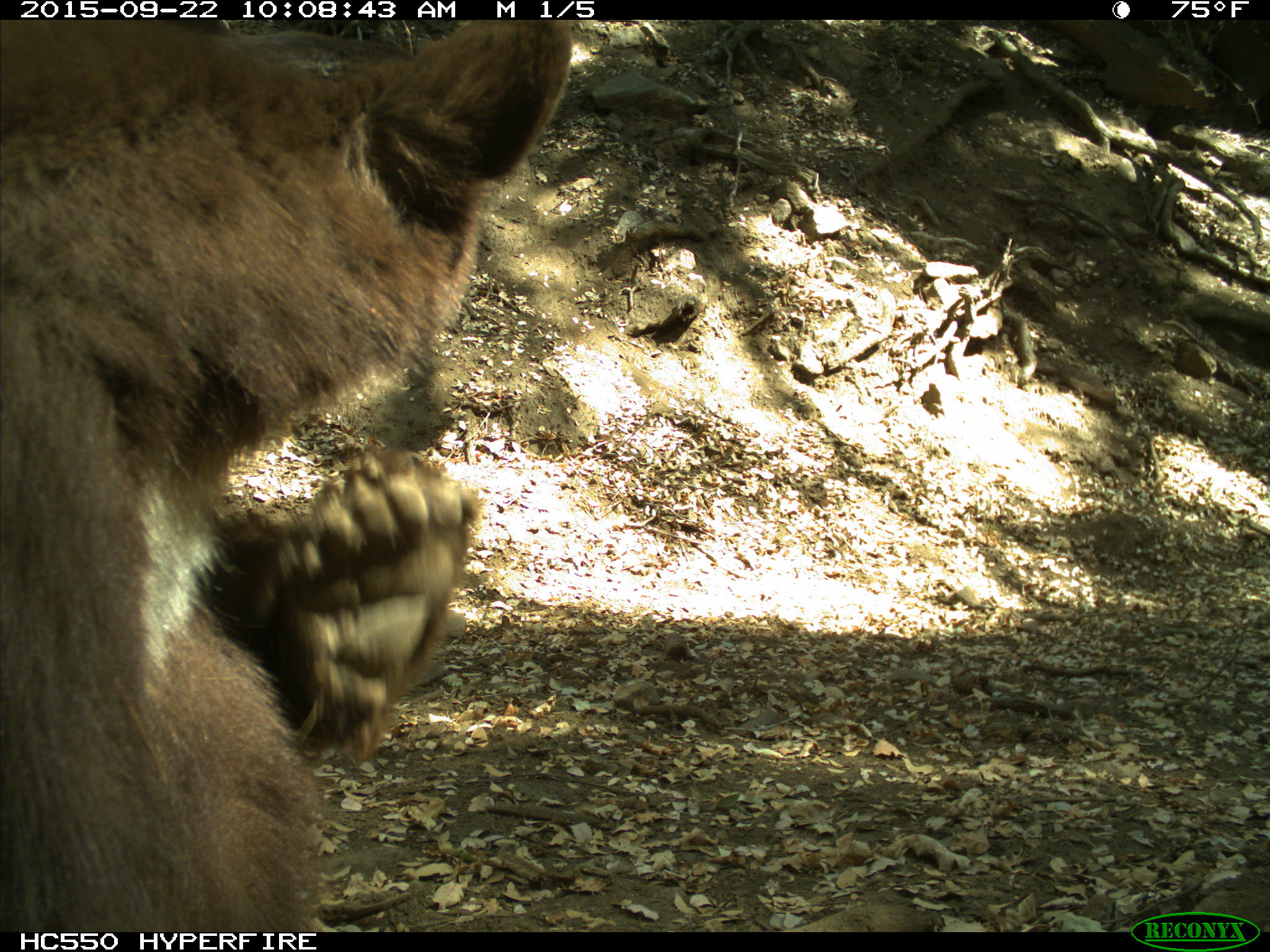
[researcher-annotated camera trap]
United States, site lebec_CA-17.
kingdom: Animalia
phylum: Chordata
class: Mammalia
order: Carnivora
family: Ursidae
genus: Ursus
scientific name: Ursus americanus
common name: american black bear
Ursus americanus (american black bear).